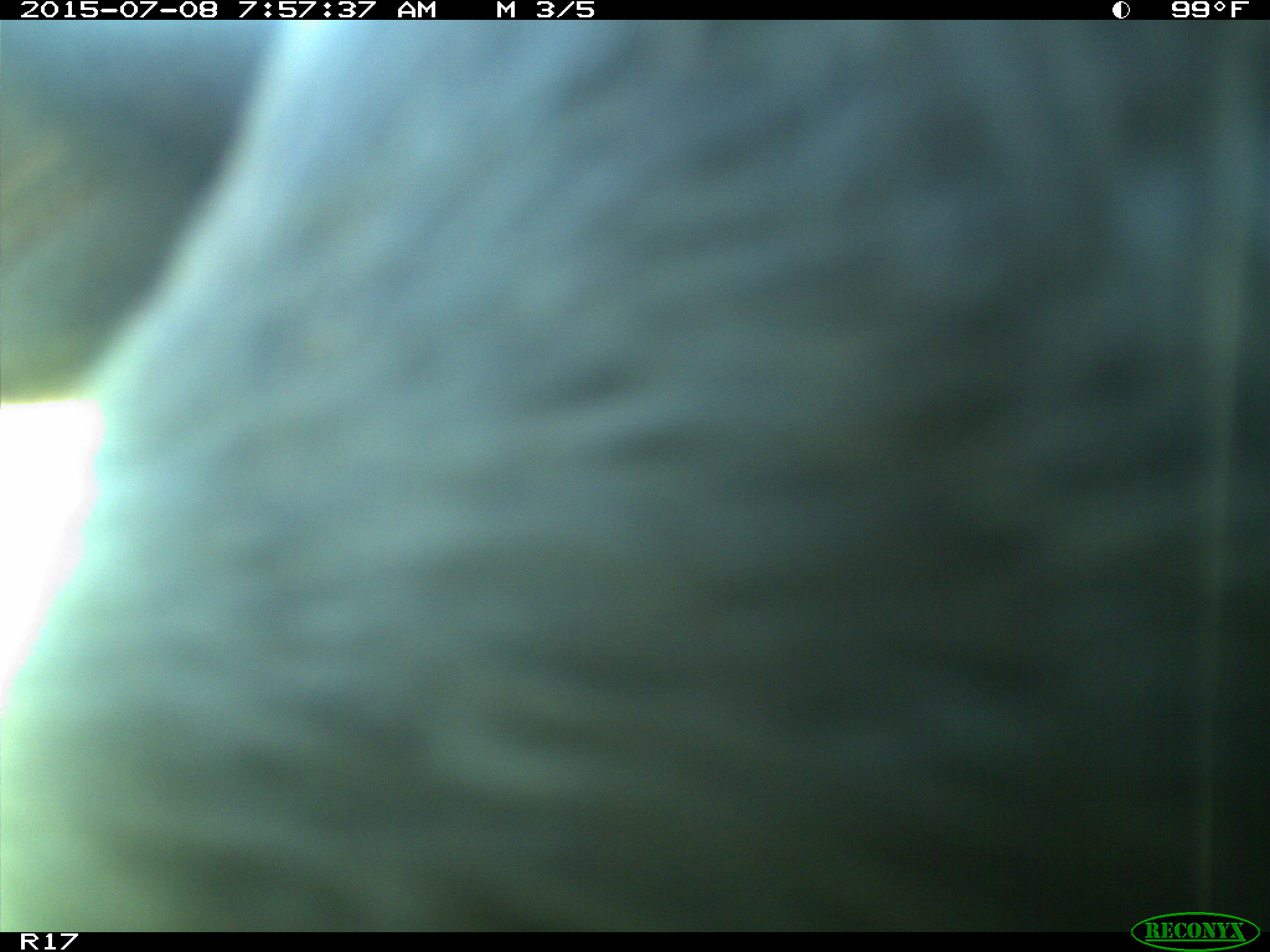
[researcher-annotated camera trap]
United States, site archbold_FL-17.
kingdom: Animalia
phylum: Chordata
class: Mammalia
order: Artiodactyla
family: Bovidae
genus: Bos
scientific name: Bos taurus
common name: domestic cow